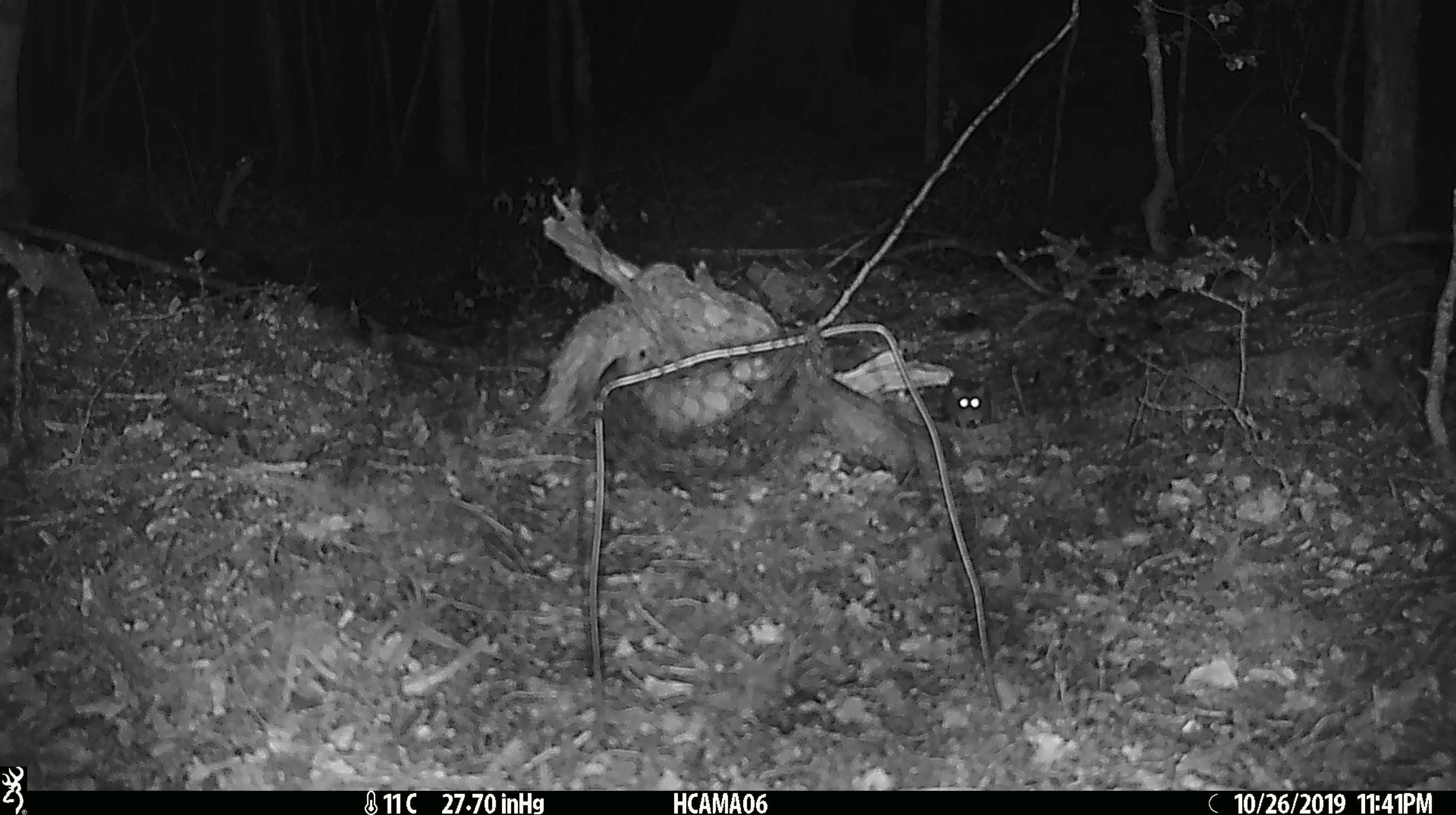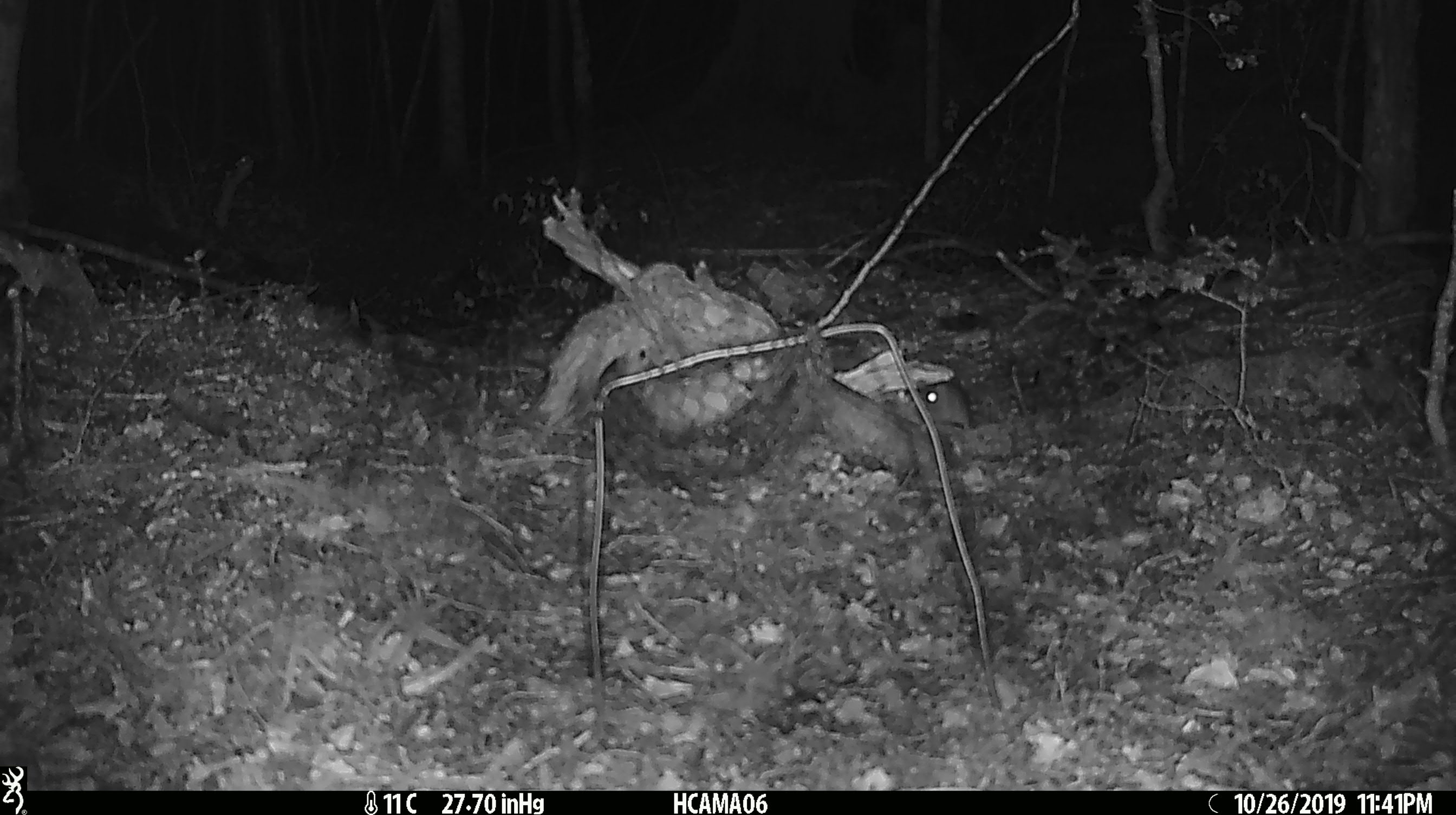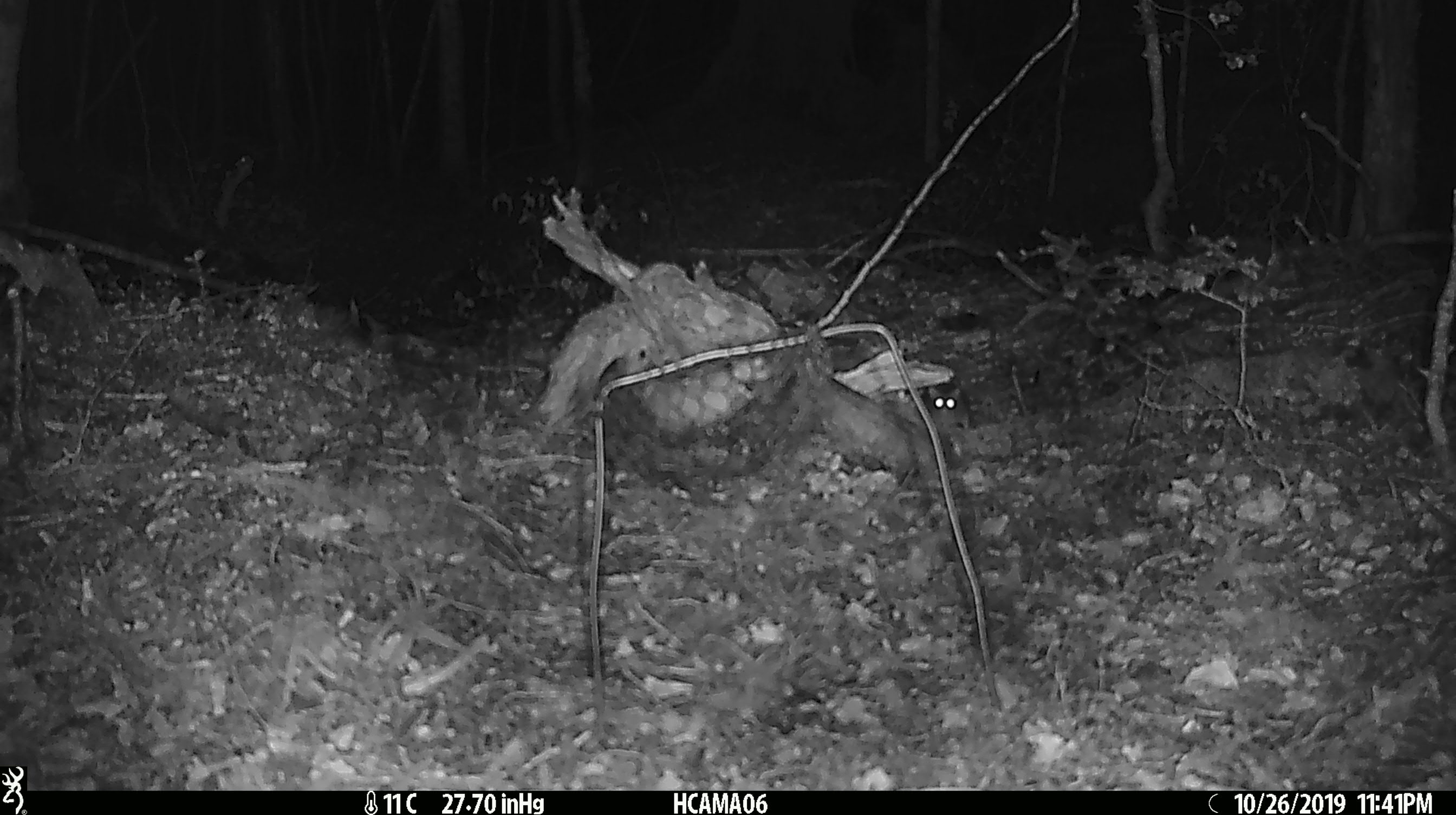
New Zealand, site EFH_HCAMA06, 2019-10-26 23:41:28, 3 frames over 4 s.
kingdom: Animalia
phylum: Chordata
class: Mammalia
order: Rodentia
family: Muridae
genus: Mus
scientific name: Mus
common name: mouse